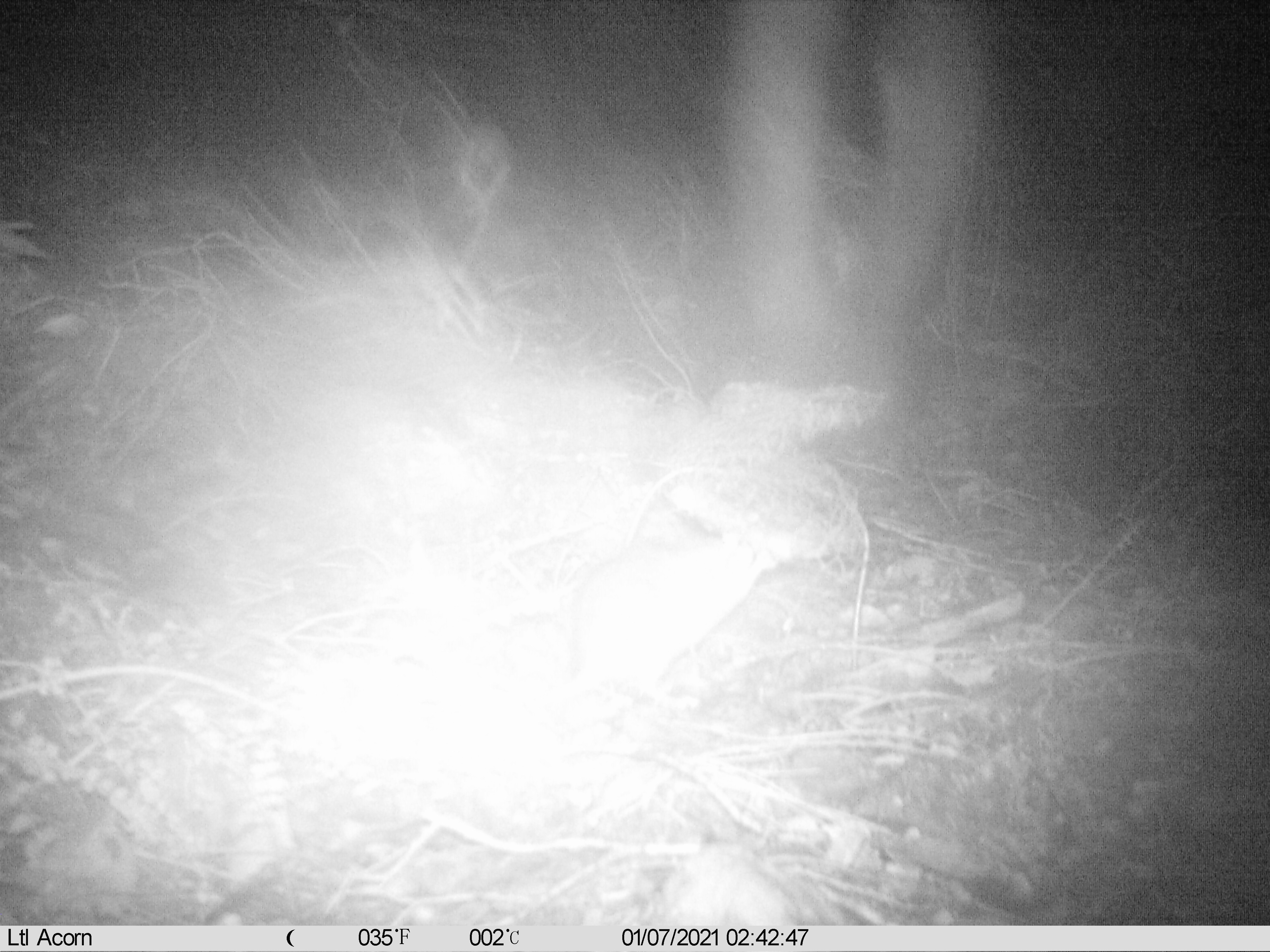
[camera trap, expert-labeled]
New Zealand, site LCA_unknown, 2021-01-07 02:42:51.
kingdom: Animalia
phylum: Chordata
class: Mammalia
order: Rodentia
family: Muridae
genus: Rattus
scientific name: Rattus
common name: rat